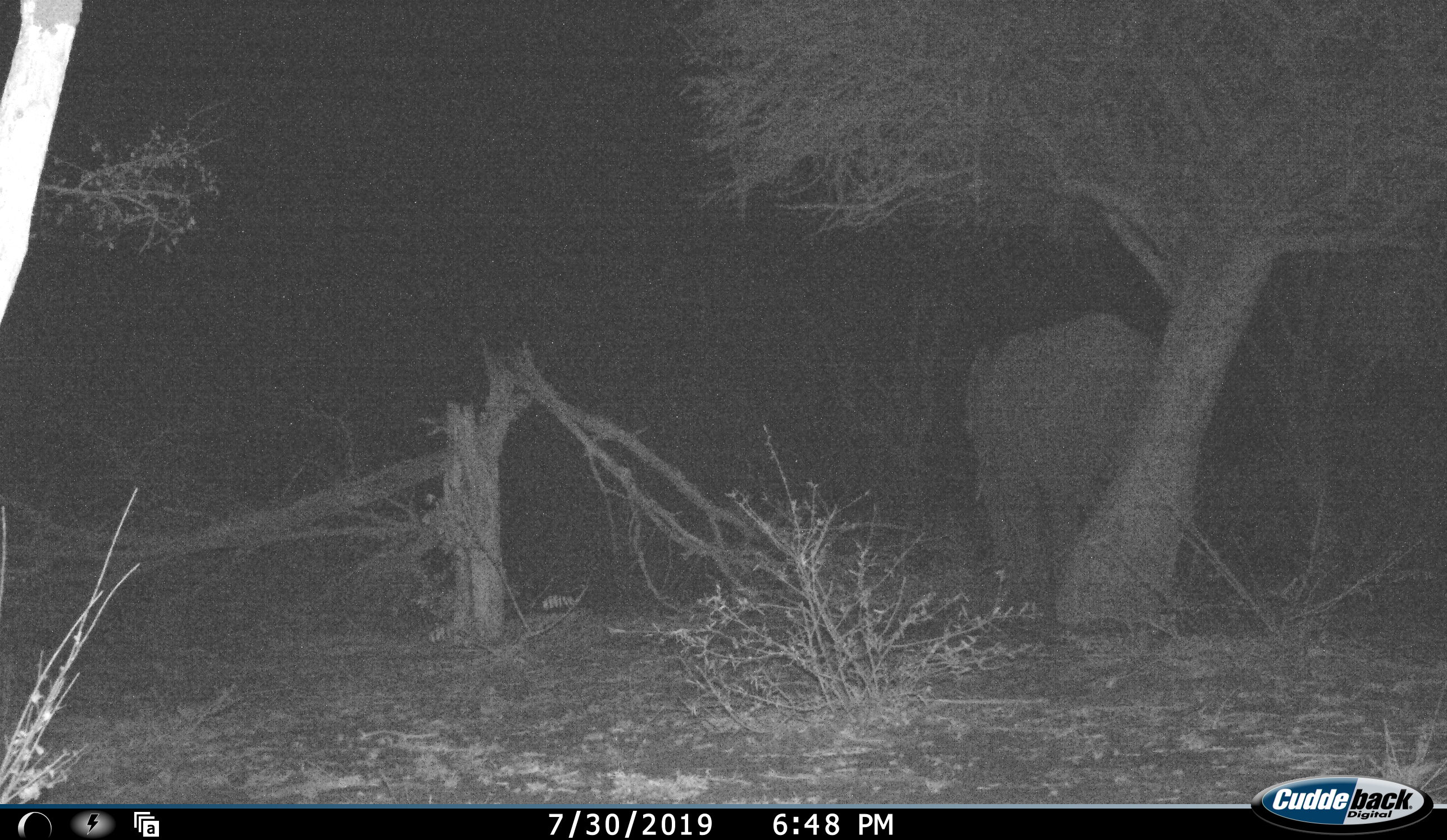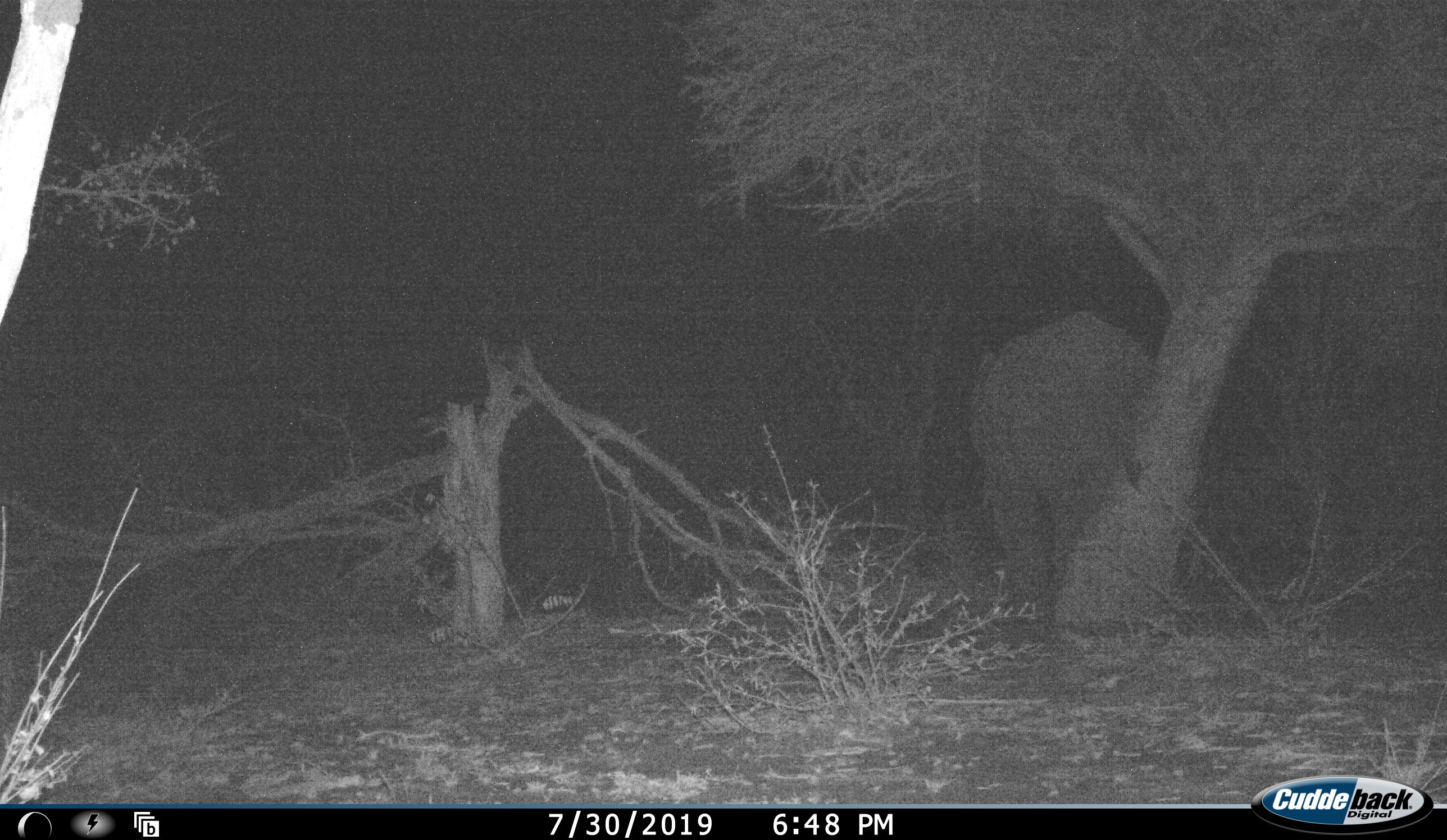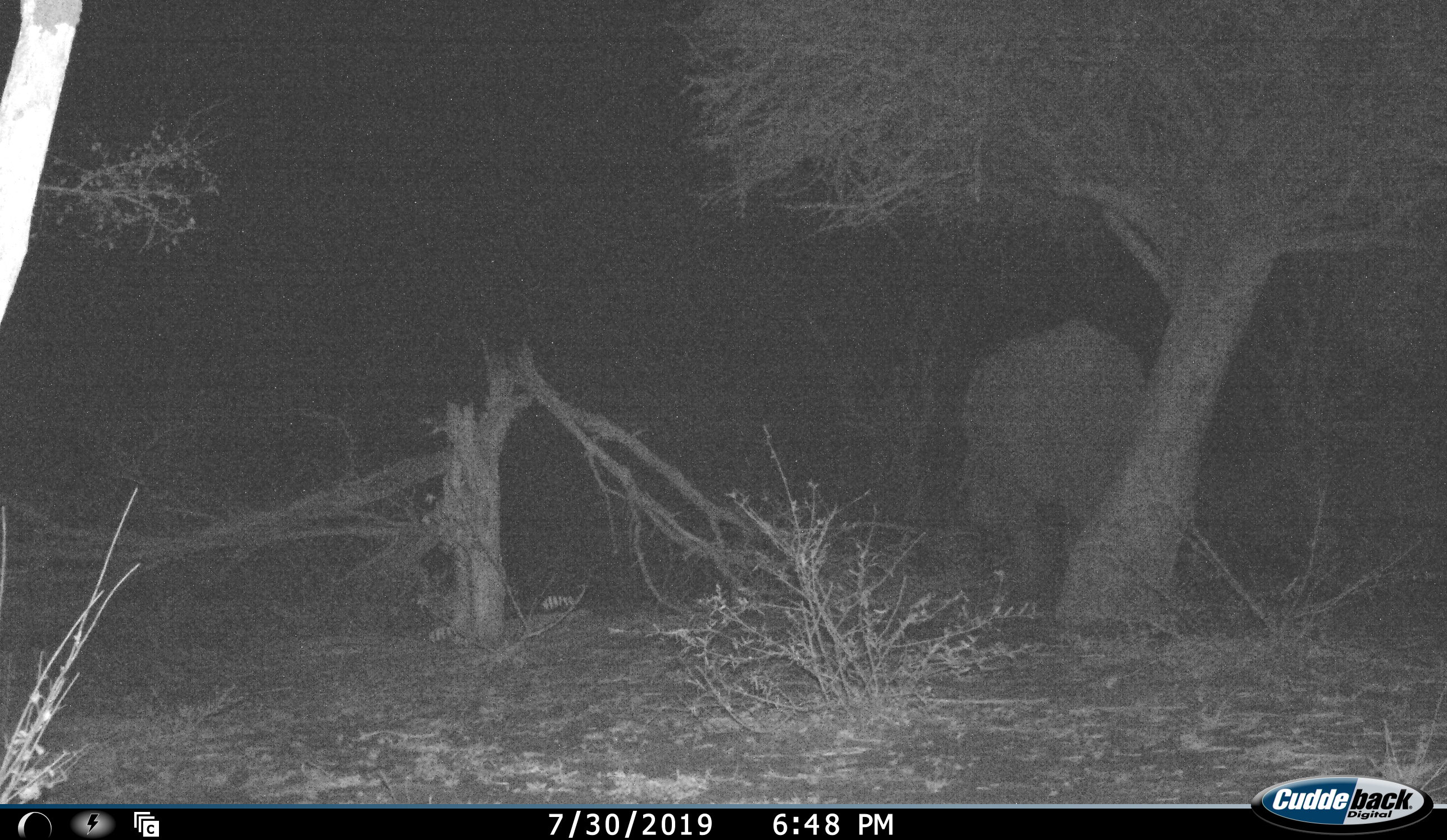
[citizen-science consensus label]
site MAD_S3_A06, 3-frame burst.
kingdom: Animalia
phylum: Chordata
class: Mammalia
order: Proboscidea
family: Elephantidae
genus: Loxodonta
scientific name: Loxodonta africana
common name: african bush elephant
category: elephant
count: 1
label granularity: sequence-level